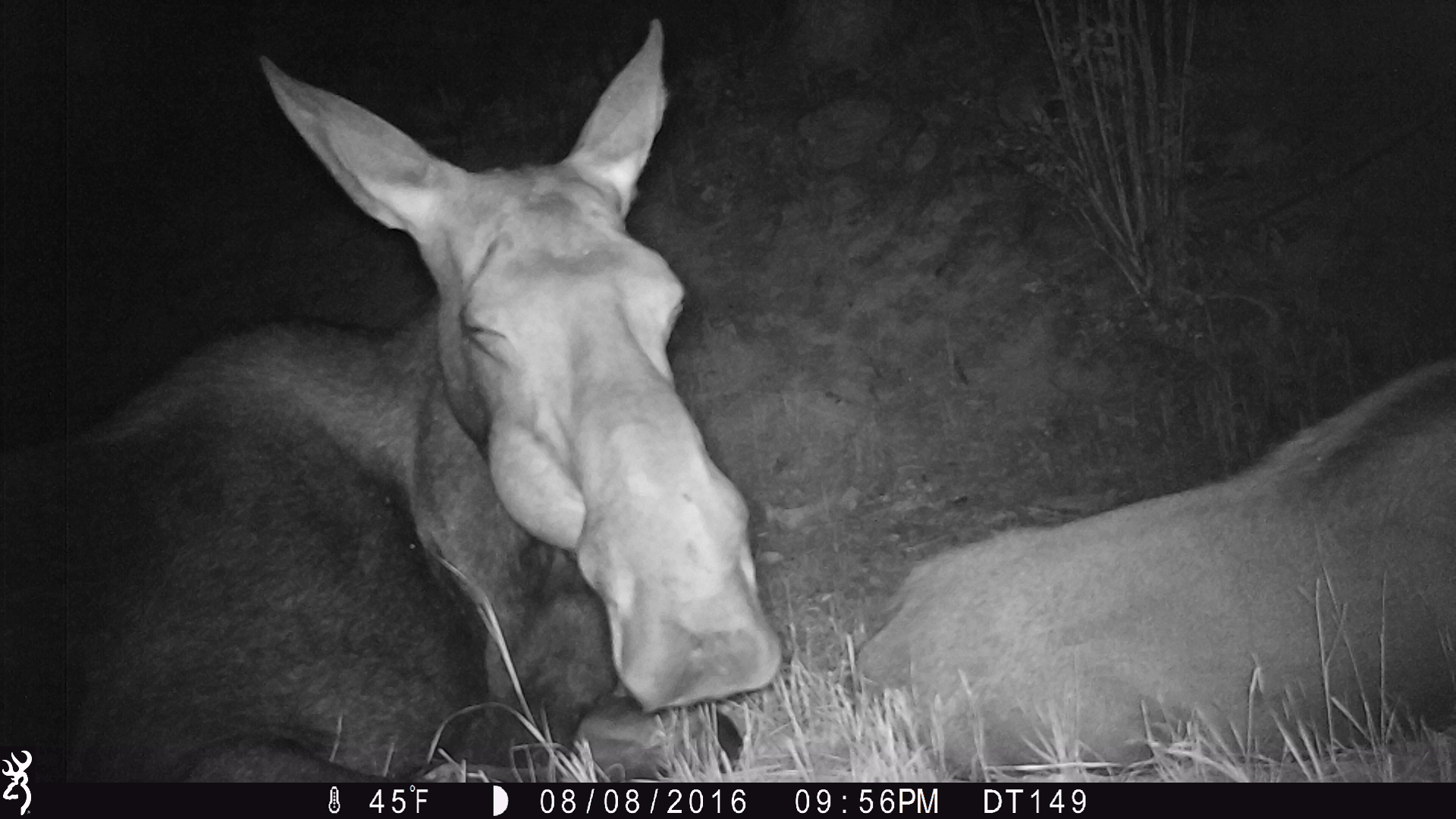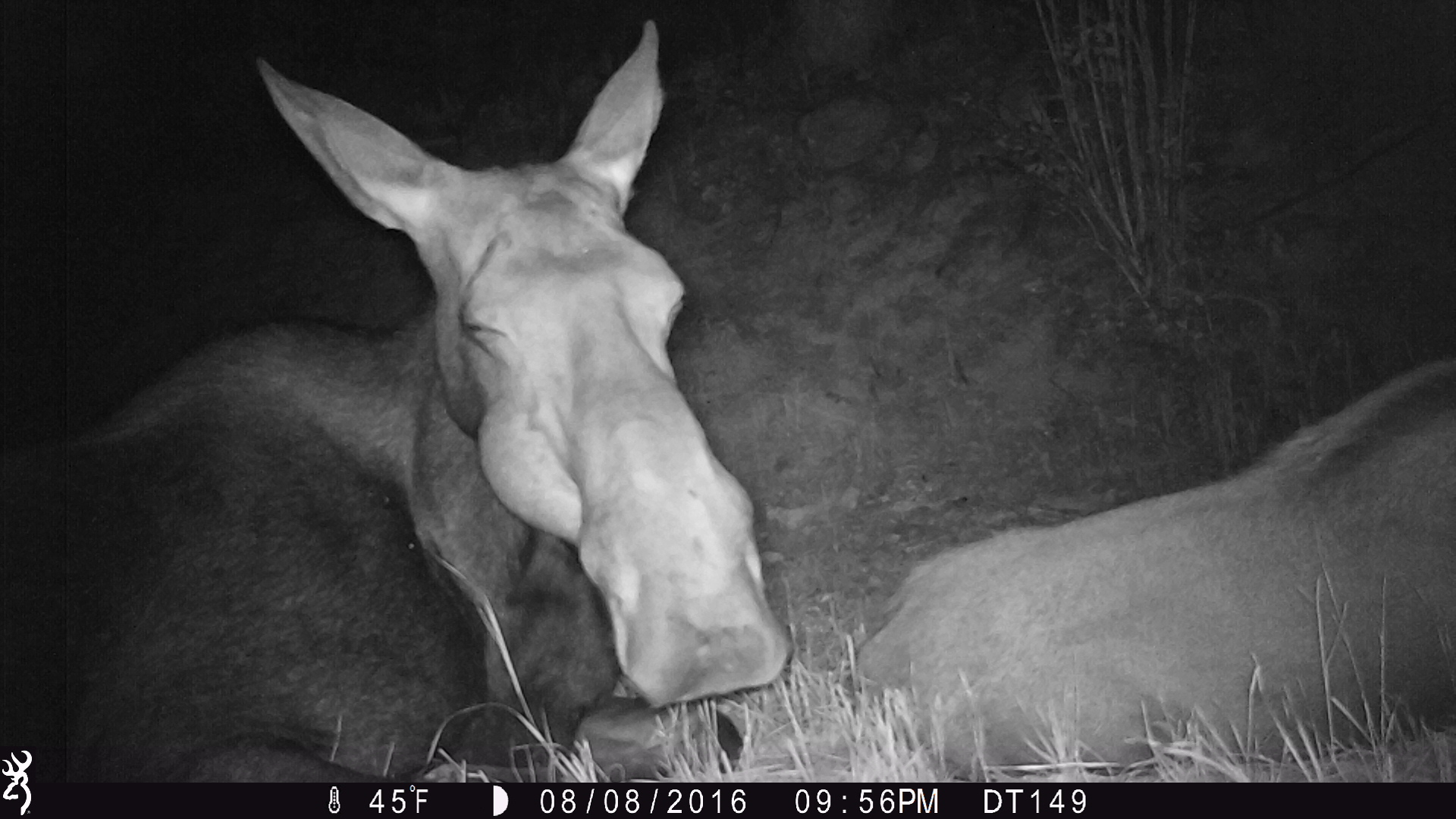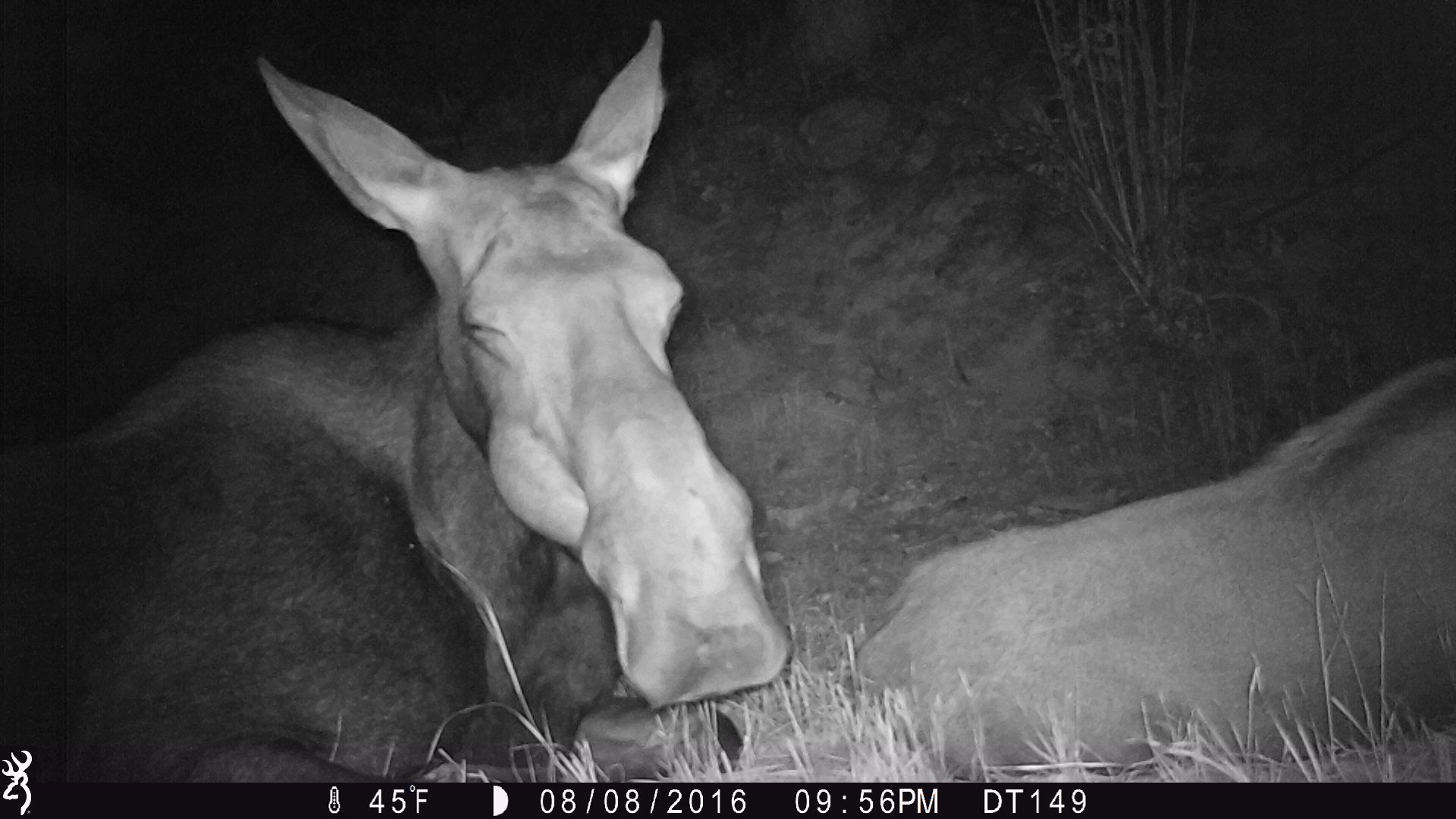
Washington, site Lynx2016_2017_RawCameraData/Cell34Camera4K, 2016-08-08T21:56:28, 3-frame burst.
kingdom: Animalia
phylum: Chordata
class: Mammalia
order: Artiodactyla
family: Cervidae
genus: Alces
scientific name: Alces alces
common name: moose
Alces alces (moose). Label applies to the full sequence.